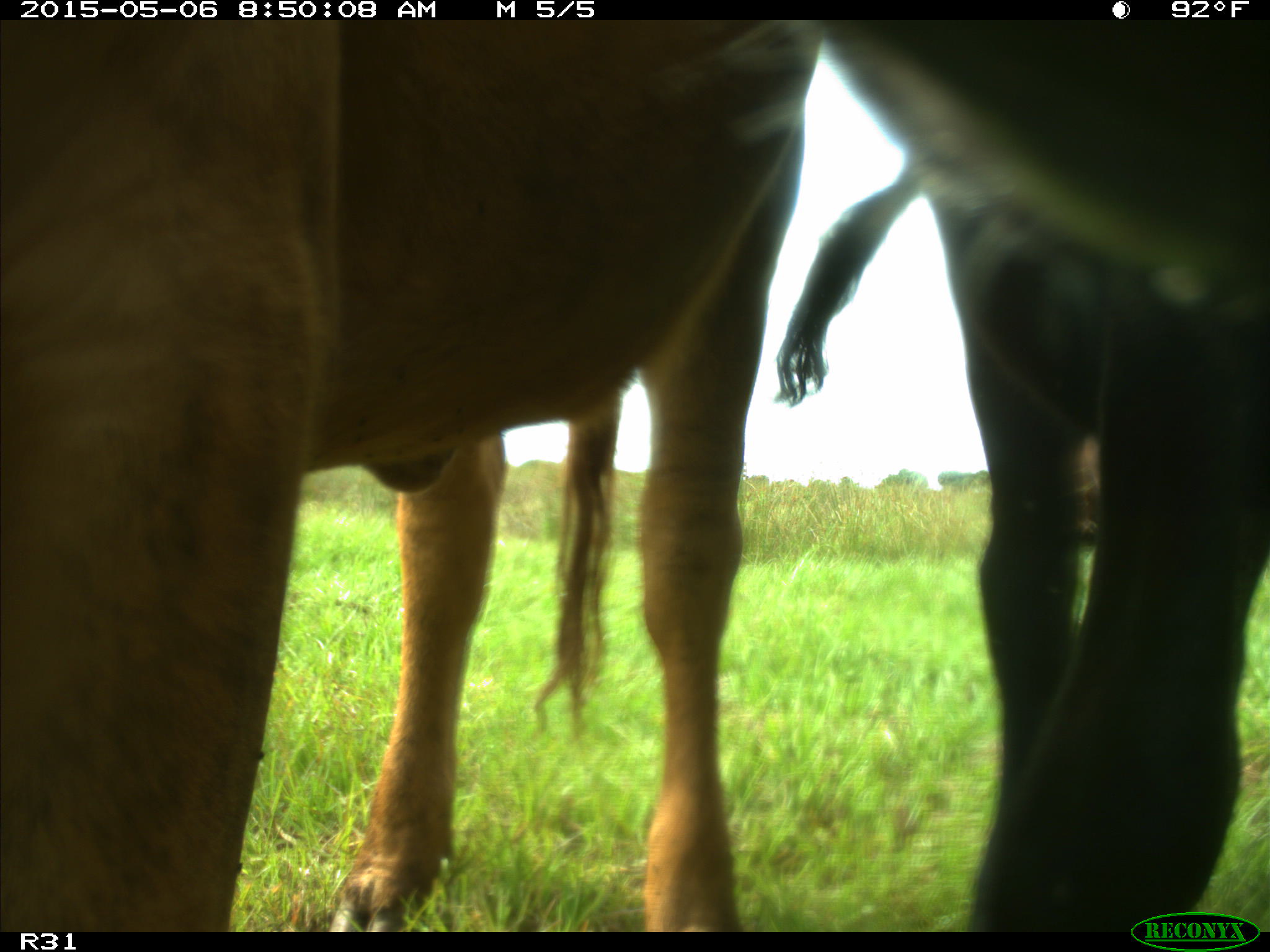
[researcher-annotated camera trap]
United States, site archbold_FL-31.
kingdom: Animalia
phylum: Chordata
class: Mammalia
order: Artiodactyla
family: Bovidae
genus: Bos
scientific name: Bos taurus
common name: domestic cow